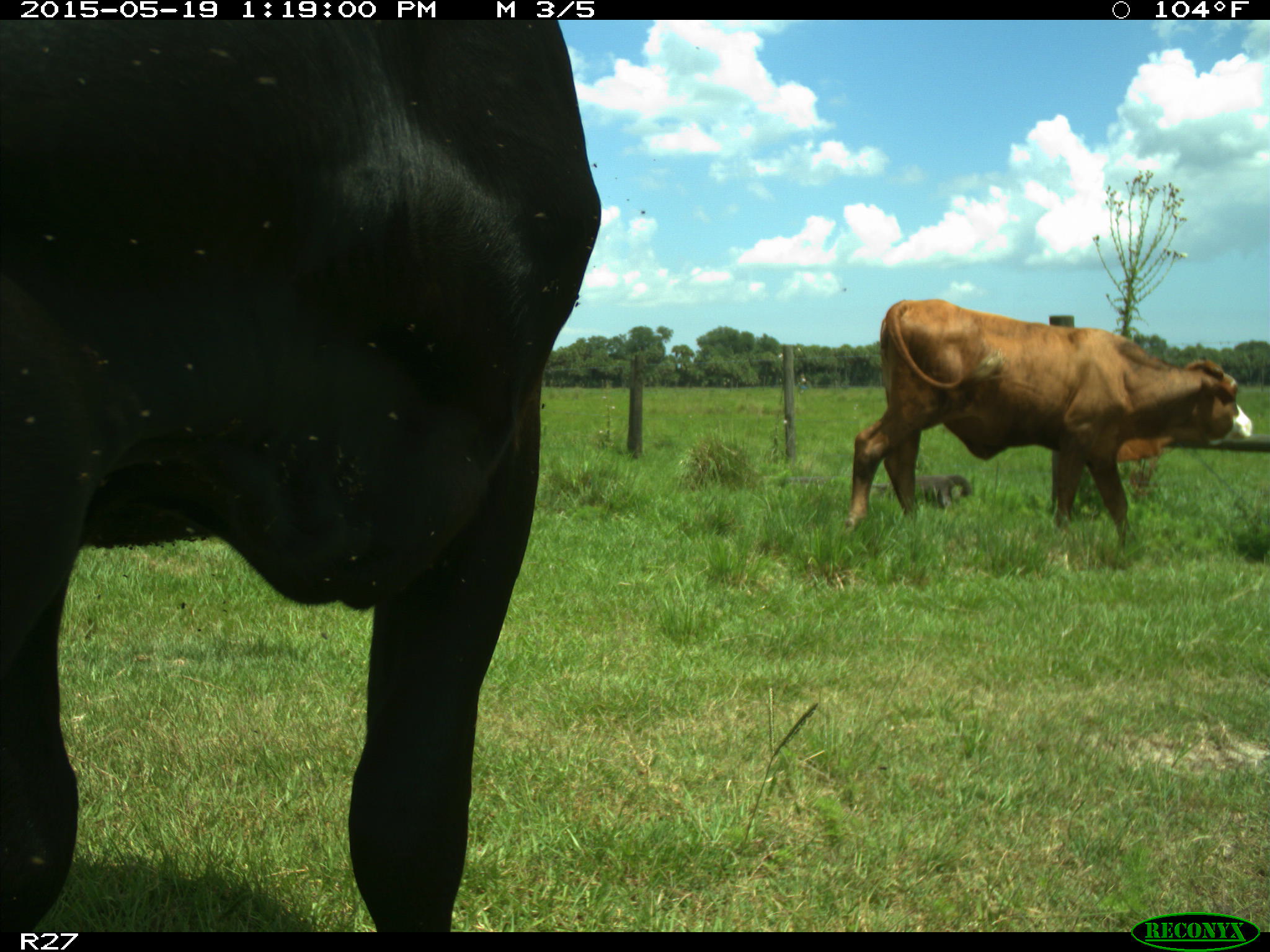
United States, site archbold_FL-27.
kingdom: Animalia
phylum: Chordata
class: Mammalia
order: Artiodactyla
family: Bovidae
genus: Bos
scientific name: Bos taurus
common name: domestic cow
Bos taurus (domestic cow).